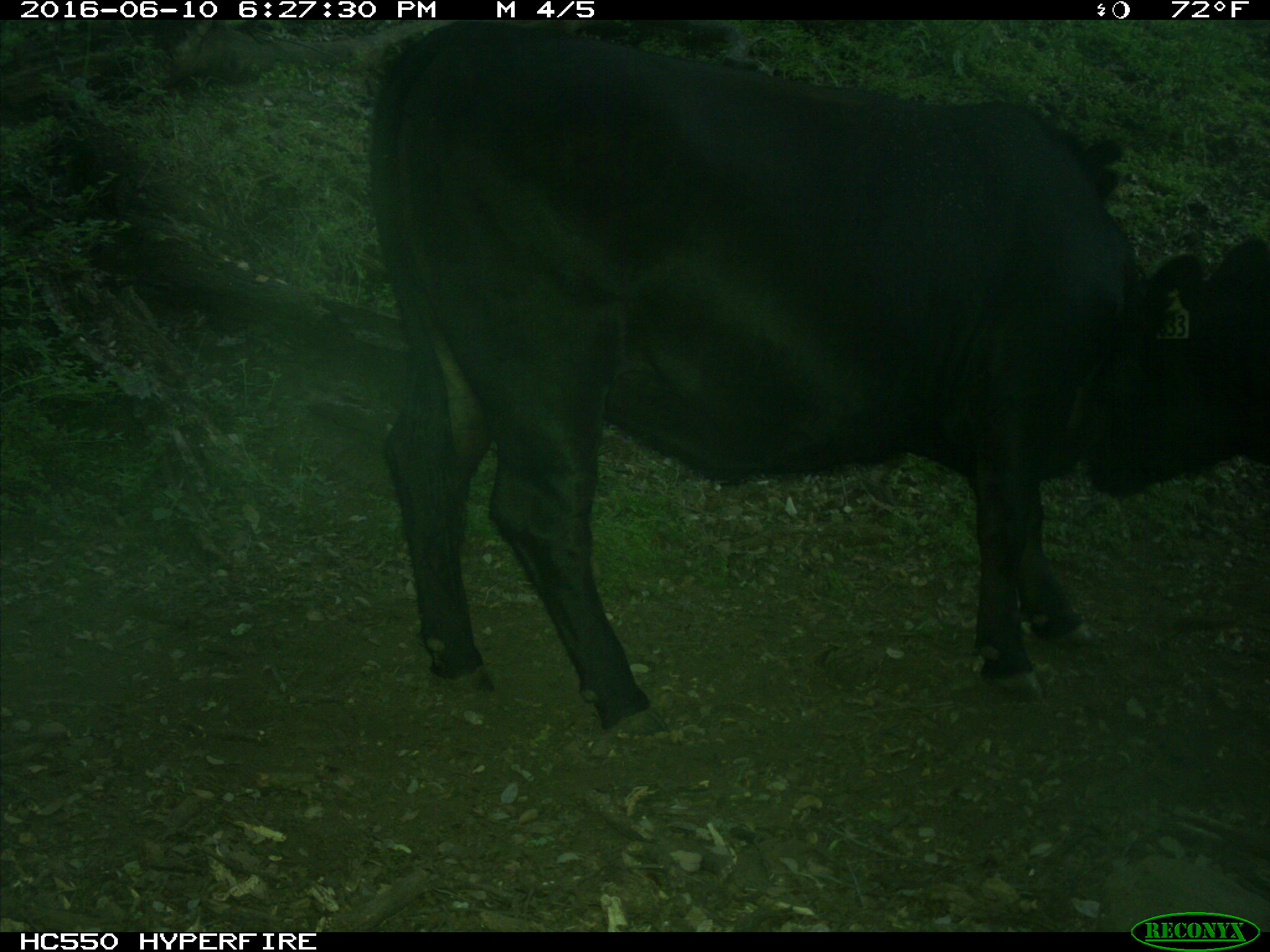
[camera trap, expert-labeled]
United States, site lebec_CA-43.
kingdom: Animalia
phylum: Chordata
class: Mammalia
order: Artiodactyla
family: Bovidae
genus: Bos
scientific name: Bos taurus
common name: domestic cow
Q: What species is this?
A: Bos taurus (domestic cow).